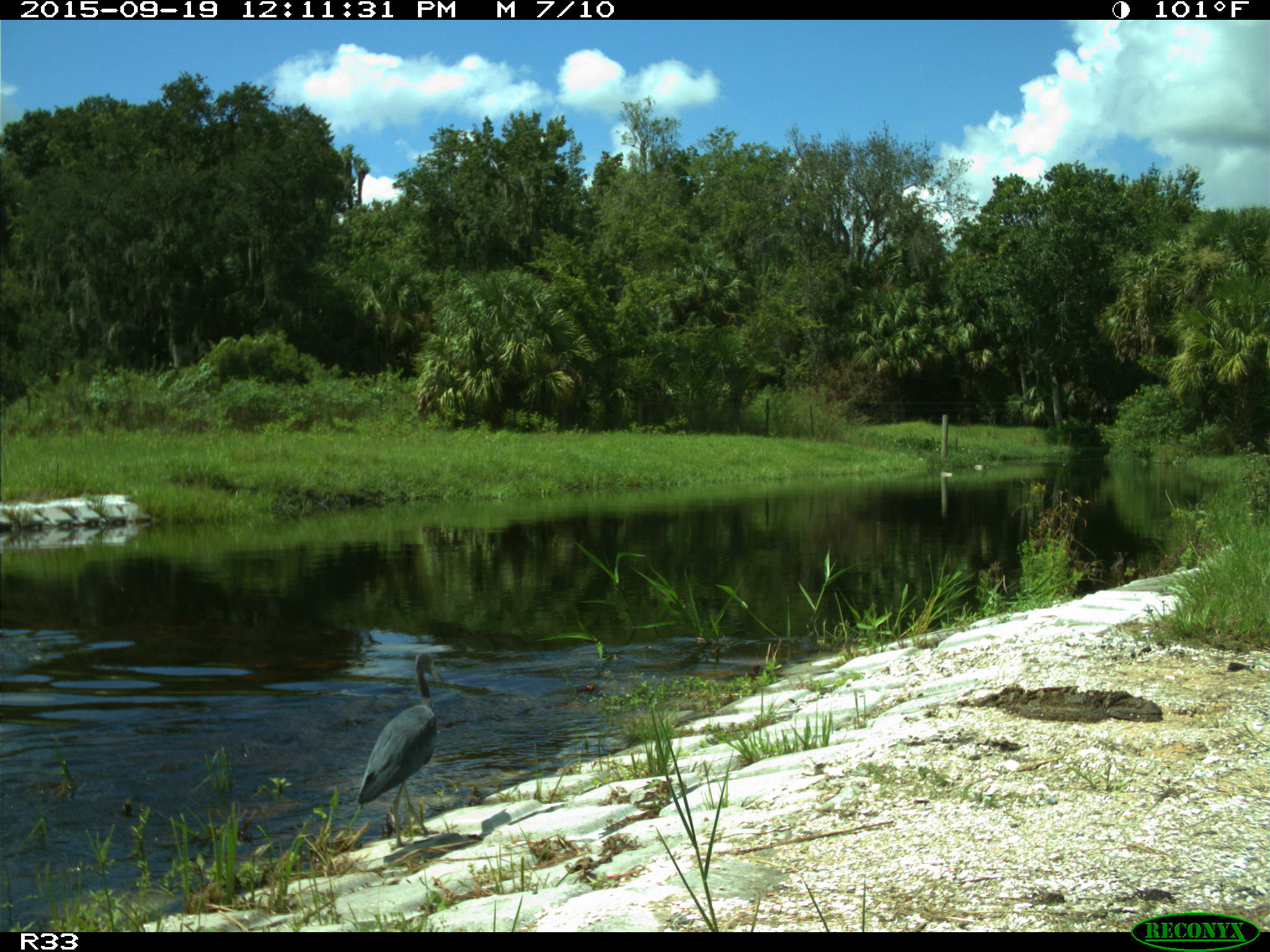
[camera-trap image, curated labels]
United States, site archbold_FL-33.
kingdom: Animalia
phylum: Chordata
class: Aves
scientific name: Aves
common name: birds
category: unidentified bird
Unidentified bird (birds) (Aves).